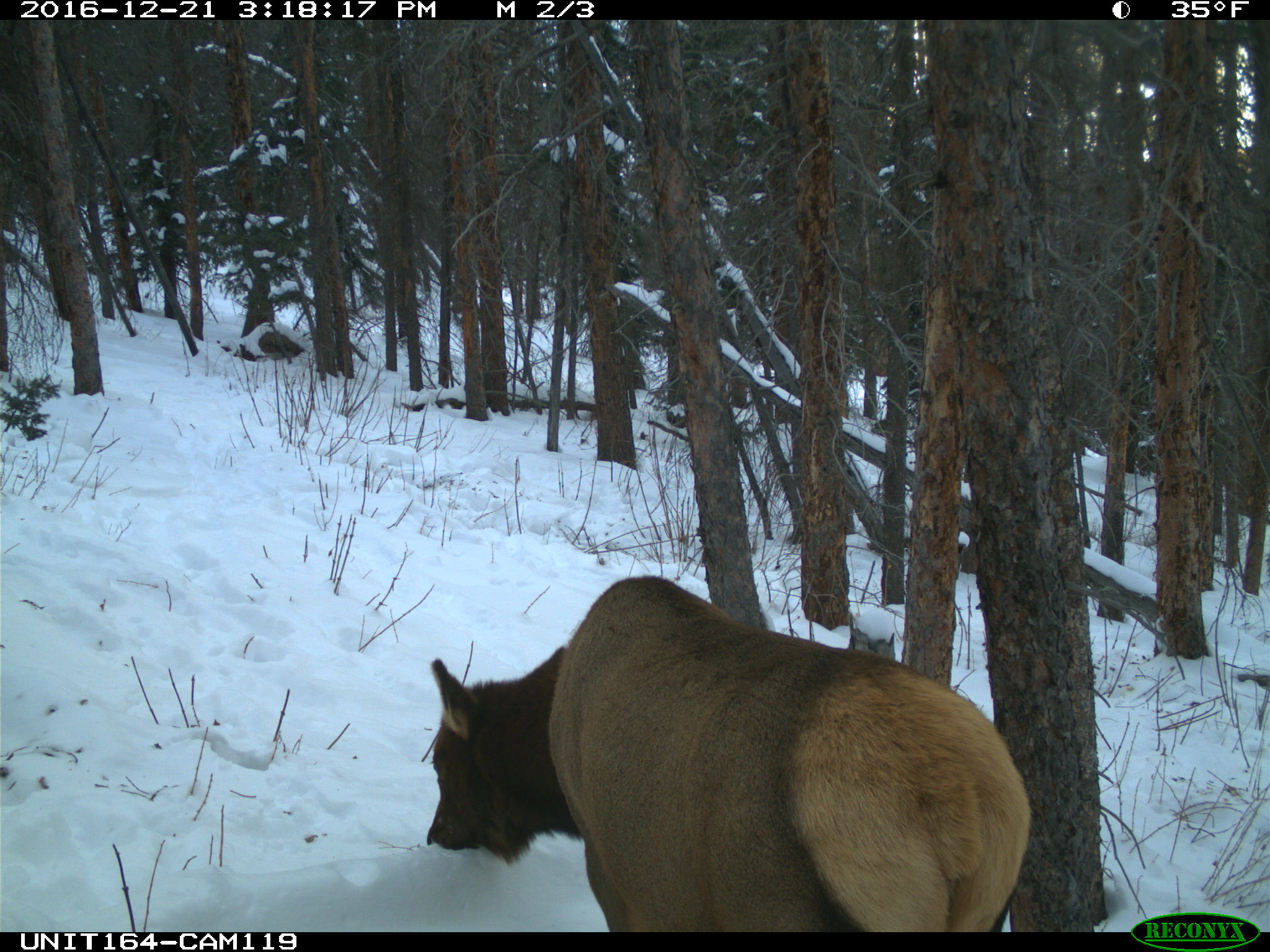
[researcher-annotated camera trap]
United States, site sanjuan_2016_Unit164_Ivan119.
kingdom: Animalia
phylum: Chordata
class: Mammalia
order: Artiodactyla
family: Cervidae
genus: Cervus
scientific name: Cervus elaphus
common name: red deer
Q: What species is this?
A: Cervus elaphus (red deer).